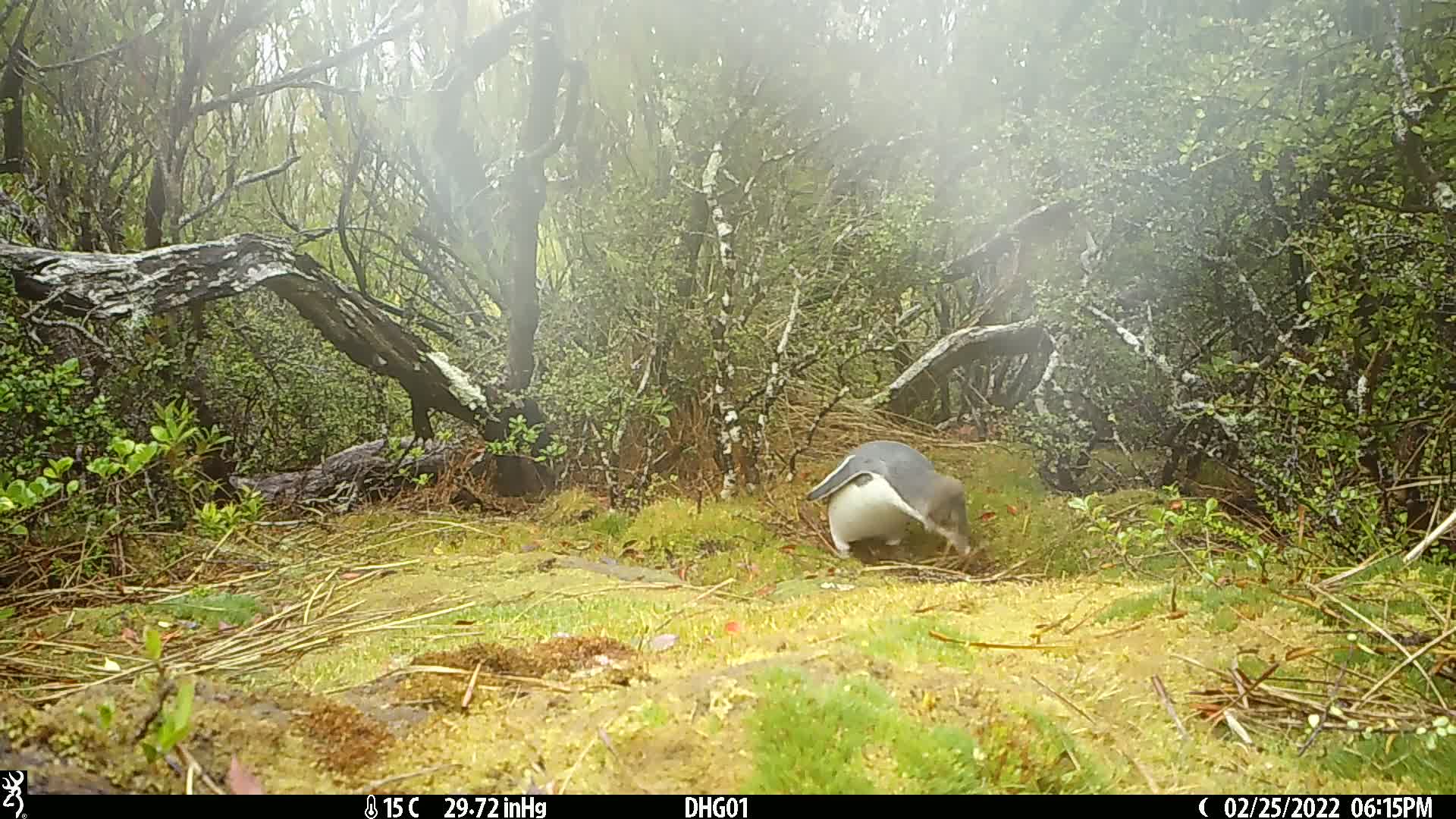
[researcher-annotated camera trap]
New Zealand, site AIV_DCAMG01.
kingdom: Animalia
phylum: Chordata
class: Aves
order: Sphenisciformes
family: Spheniscidae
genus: Megadyptes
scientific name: Megadyptes antipodes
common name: yellow-eyed penguin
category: yellow eyed penguin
Yellow eyed penguin (yellow-eyed penguin) (Megadyptes antipodes).